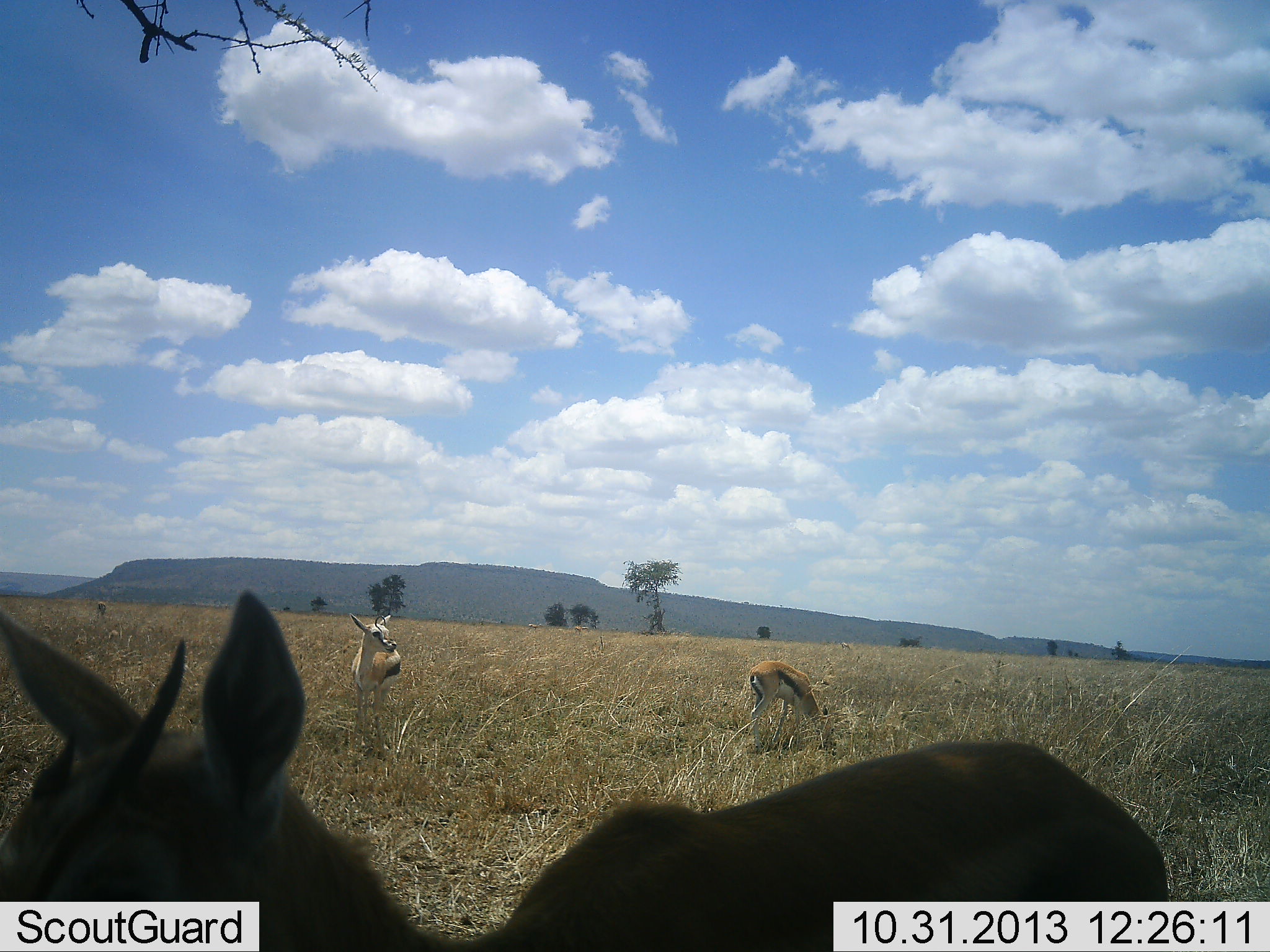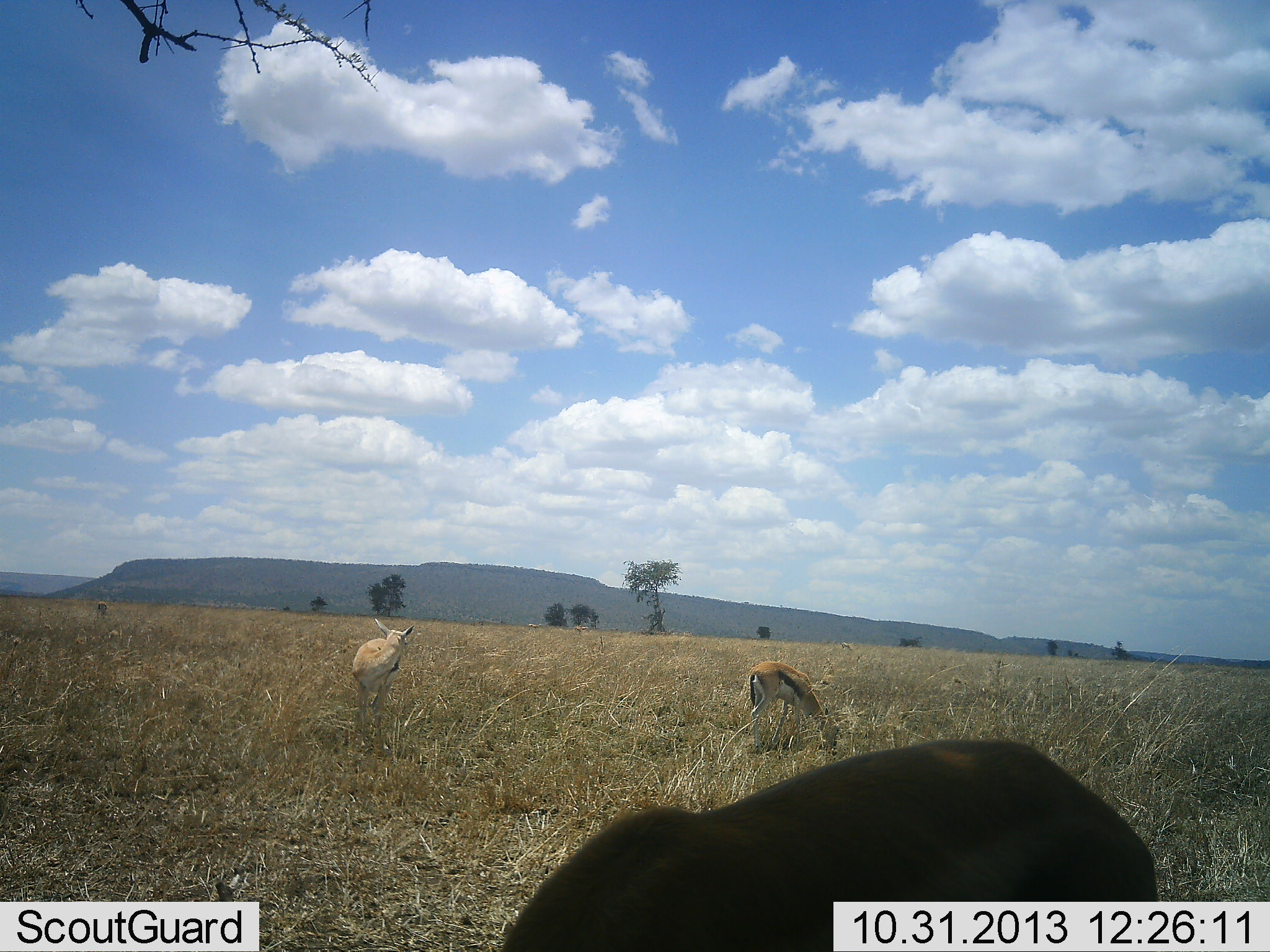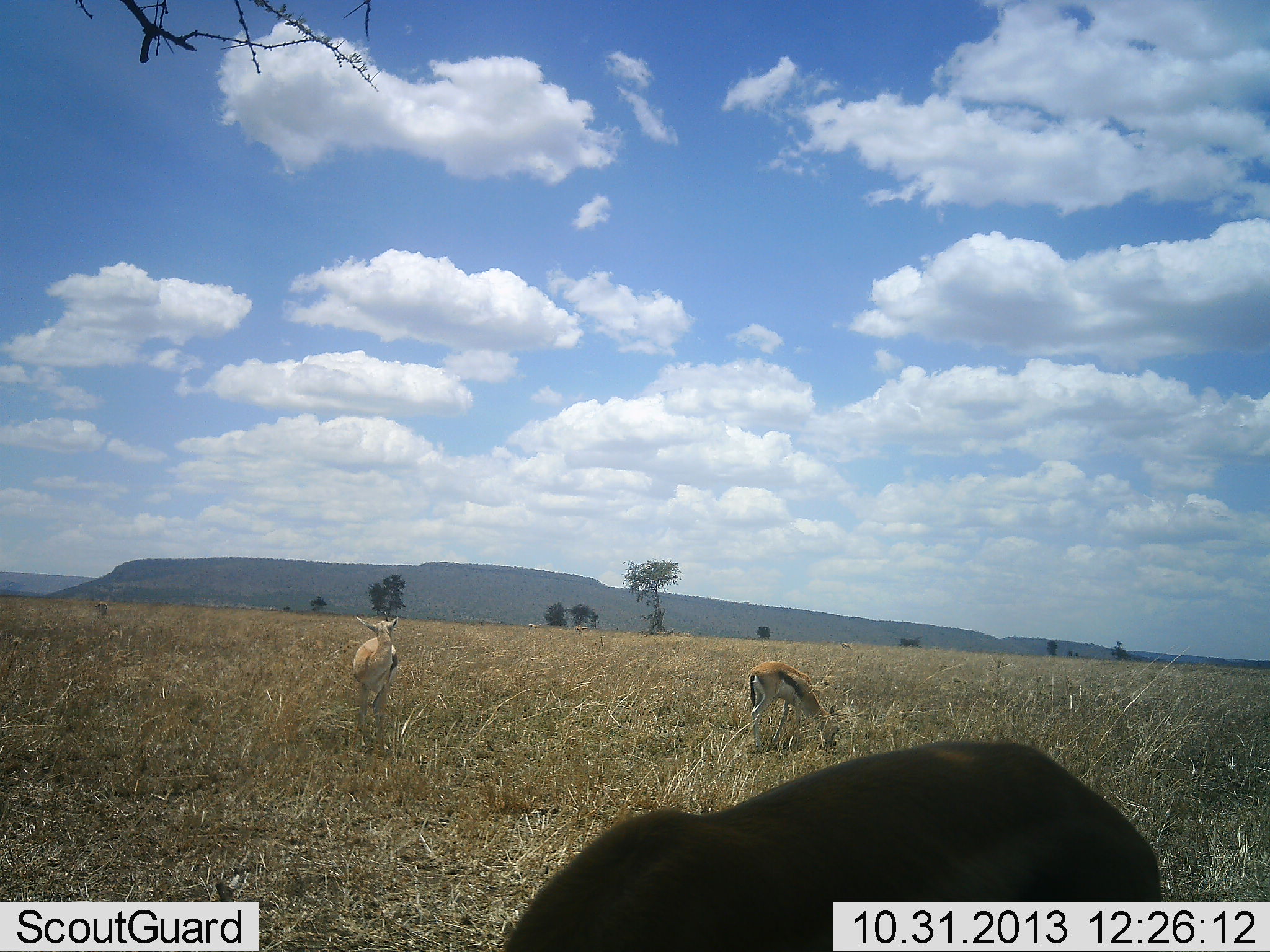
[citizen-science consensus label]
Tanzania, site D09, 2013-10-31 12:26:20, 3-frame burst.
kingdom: Animalia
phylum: Chordata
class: Mammalia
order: Artiodactyla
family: Bovidae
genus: Eudorcas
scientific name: Eudorcas thomsonii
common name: thomson's gazelle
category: gazellethomsons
Gazellethomsons (thomson's gazelle) (Eudorcas thomsonii), count 3. Behavior (volunteer vote fractions): standing 70%, resting 0%, moving 10%, interacting 10%. Young present (vote fraction): 0%. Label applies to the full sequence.